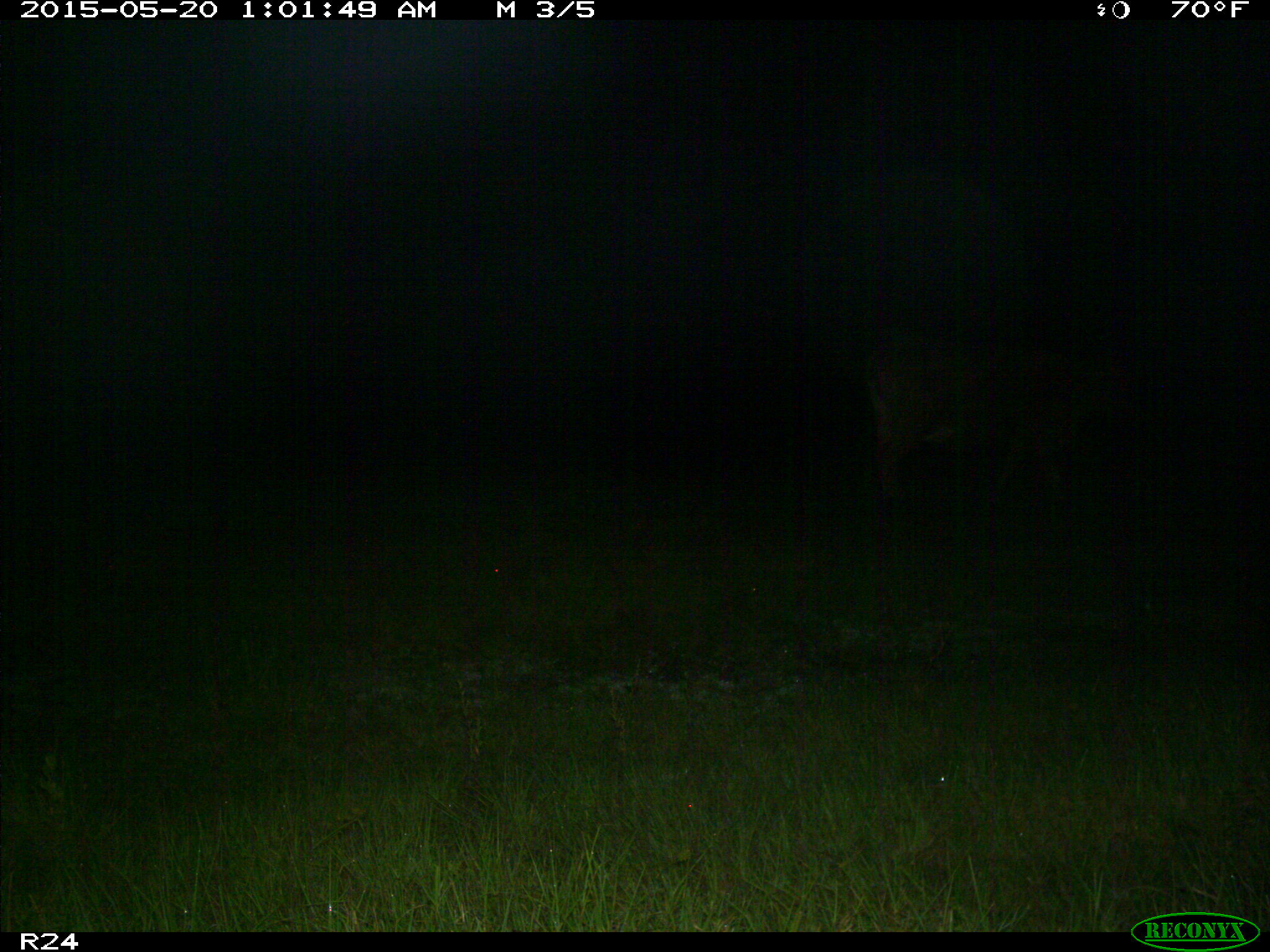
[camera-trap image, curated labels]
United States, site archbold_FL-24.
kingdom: Animalia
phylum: Chordata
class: Mammalia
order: Artiodactyla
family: Bovidae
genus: Bos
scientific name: Bos taurus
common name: domestic cow